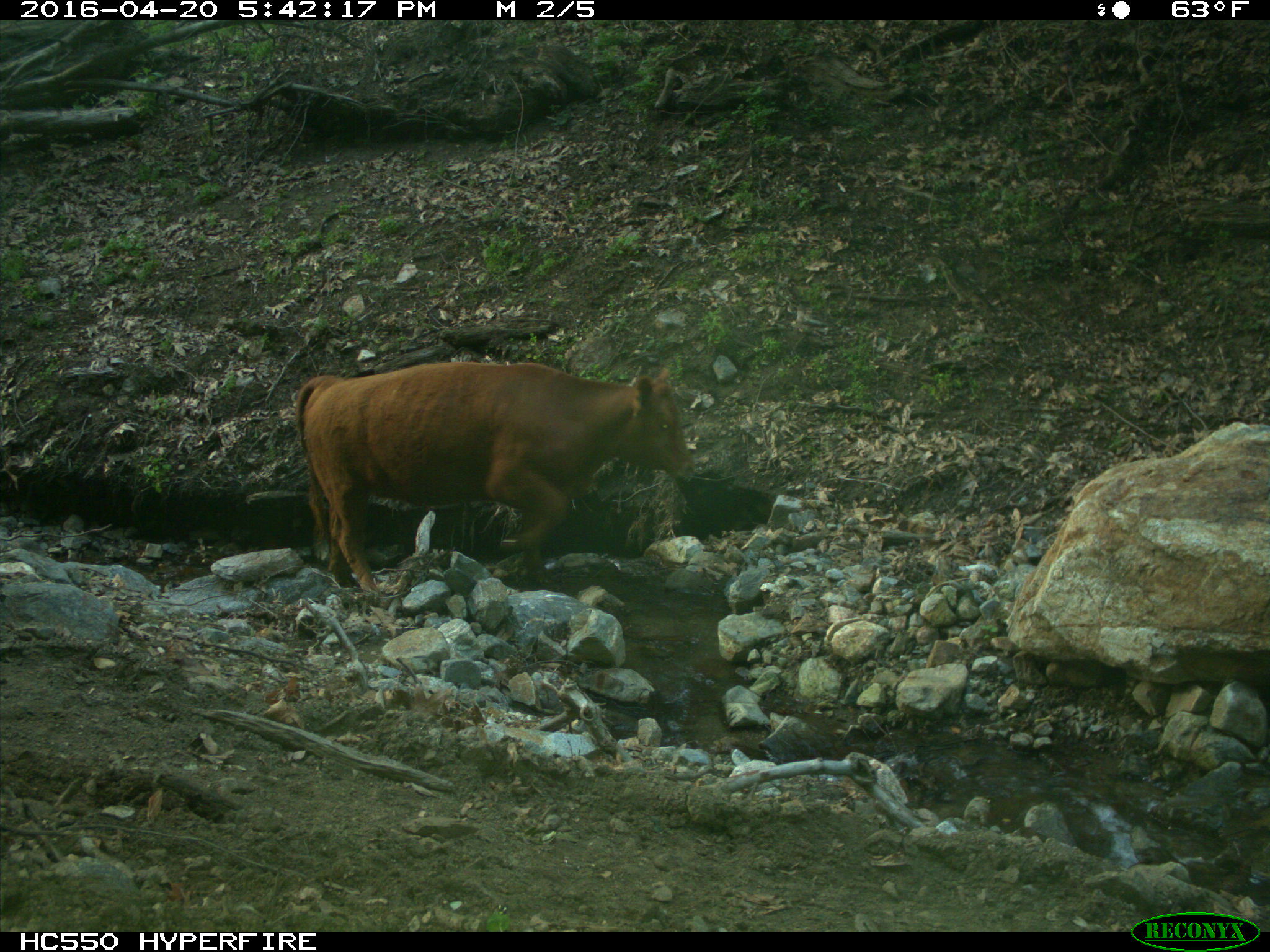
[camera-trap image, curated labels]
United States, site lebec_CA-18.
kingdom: Animalia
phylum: Chordata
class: Mammalia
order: Artiodactyla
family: Bovidae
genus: Bos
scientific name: Bos taurus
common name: domestic cow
Bos taurus (domestic cow).